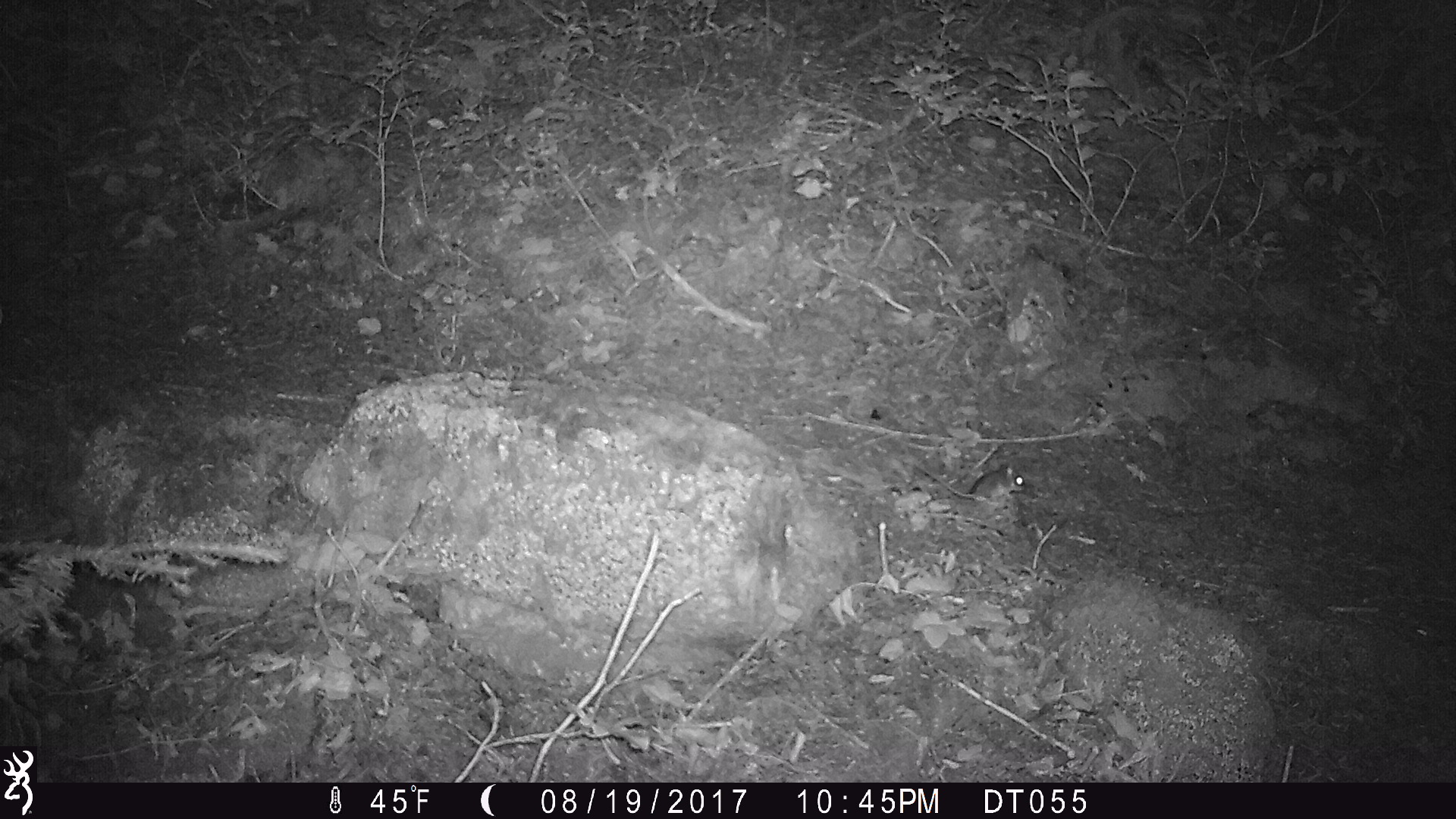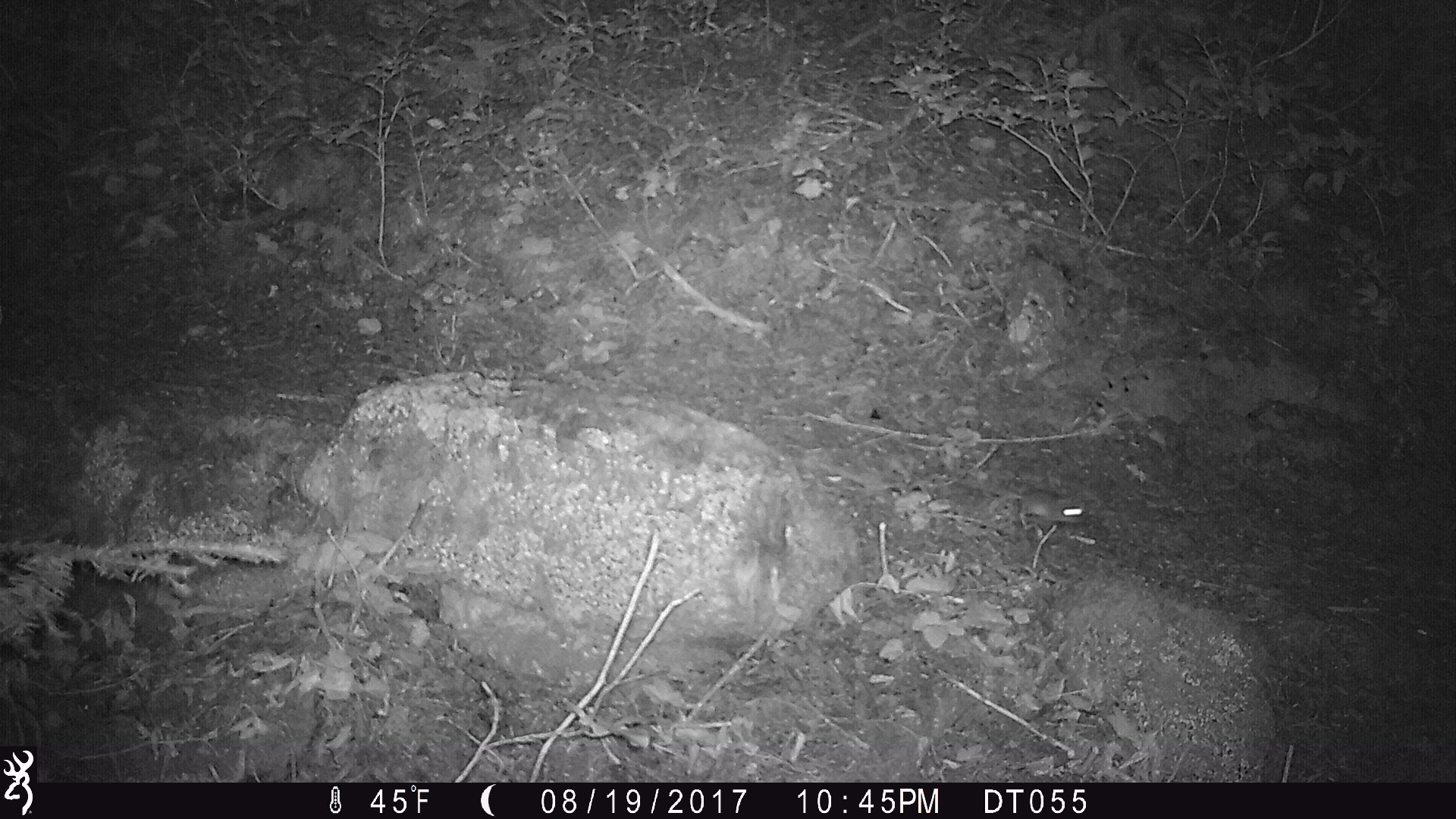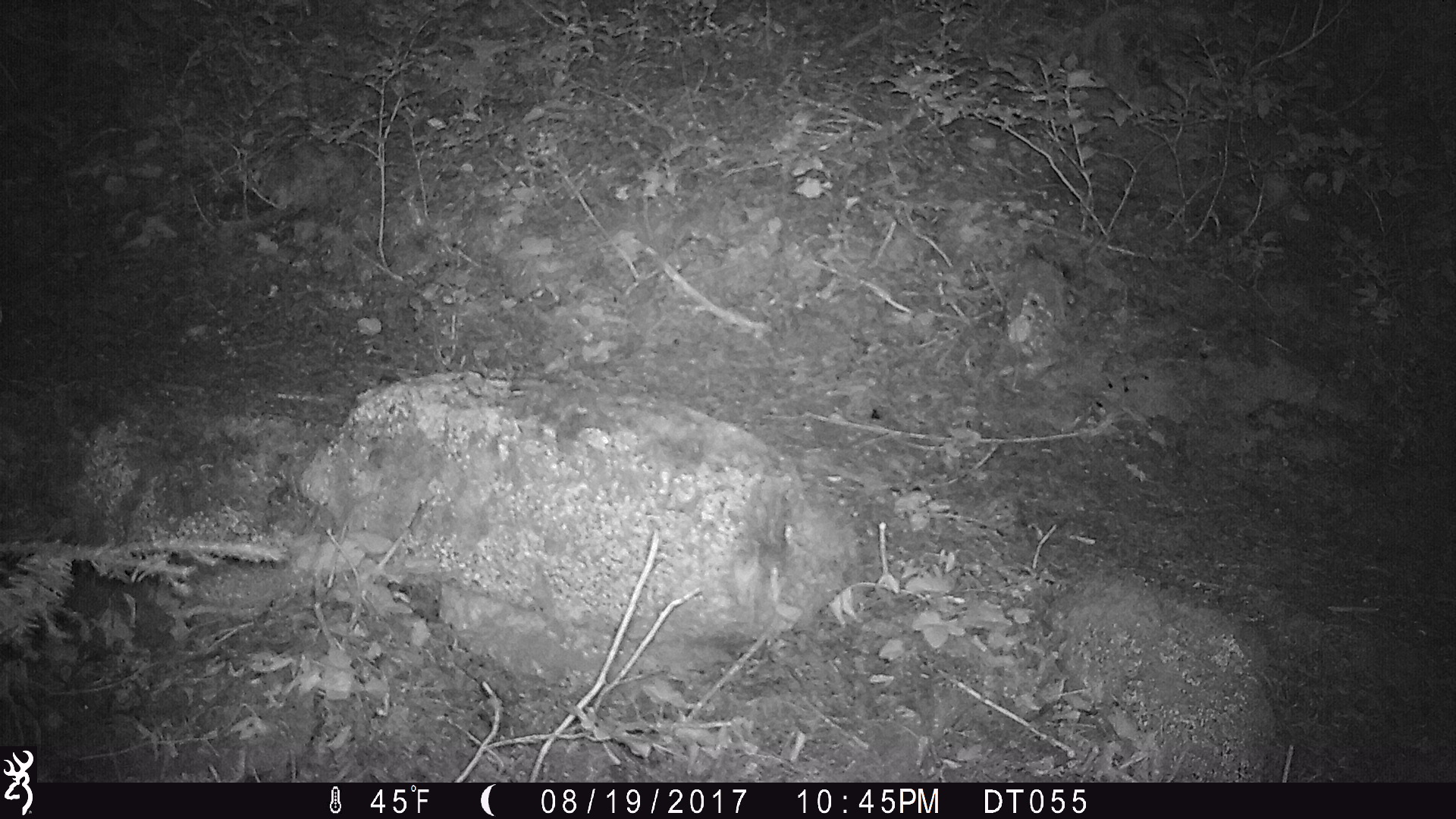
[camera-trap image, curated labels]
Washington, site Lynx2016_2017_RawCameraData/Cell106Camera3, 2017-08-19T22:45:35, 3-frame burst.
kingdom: Animalia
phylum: Chordata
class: Mammalia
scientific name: Mammalia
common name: small mammal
Small mammal (Mammalia). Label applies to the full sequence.